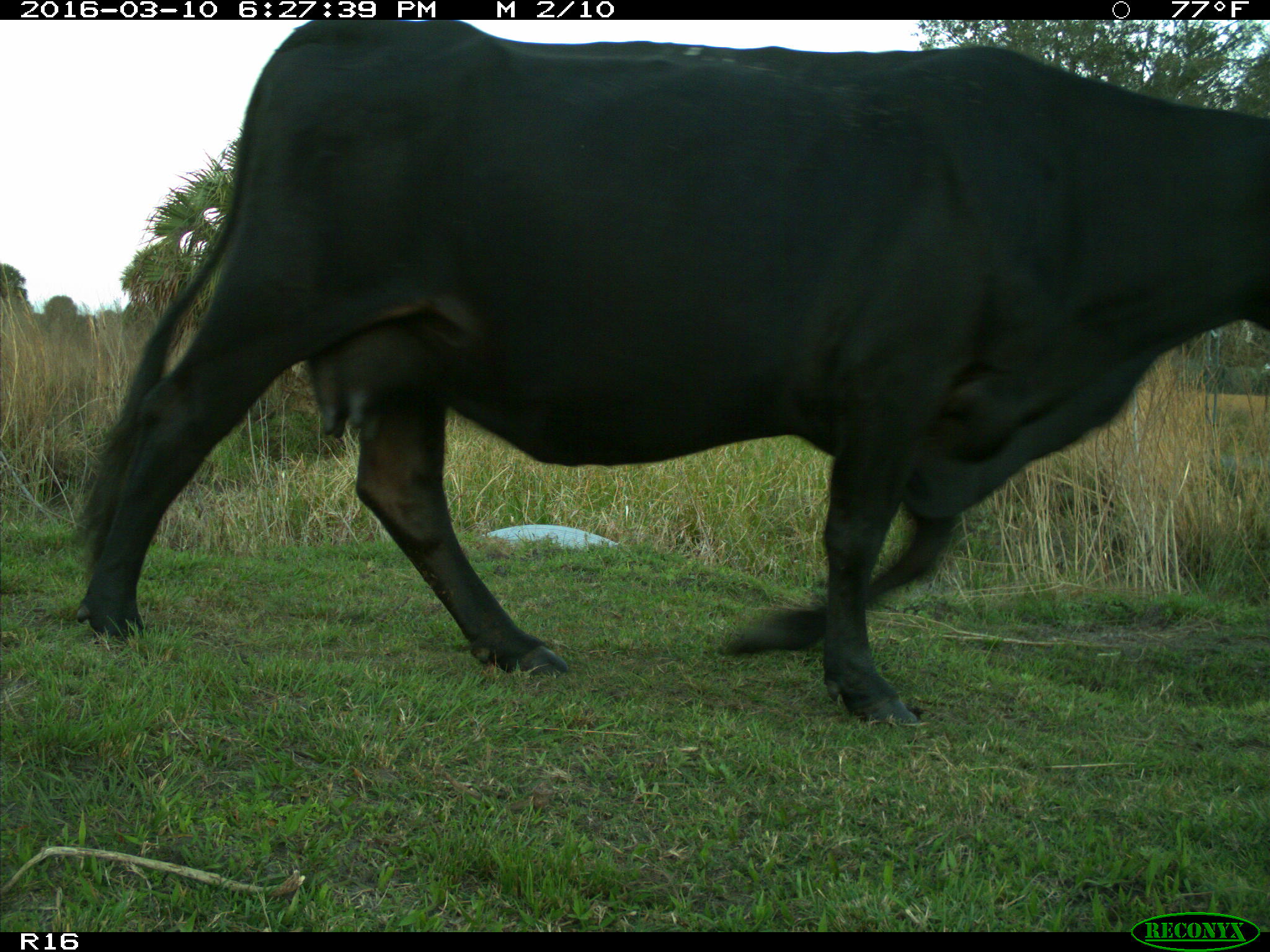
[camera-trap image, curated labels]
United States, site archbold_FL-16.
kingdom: Animalia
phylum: Chordata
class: Mammalia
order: Artiodactyla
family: Bovidae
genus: Bos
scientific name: Bos taurus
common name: domestic cow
Bos taurus (domestic cow).